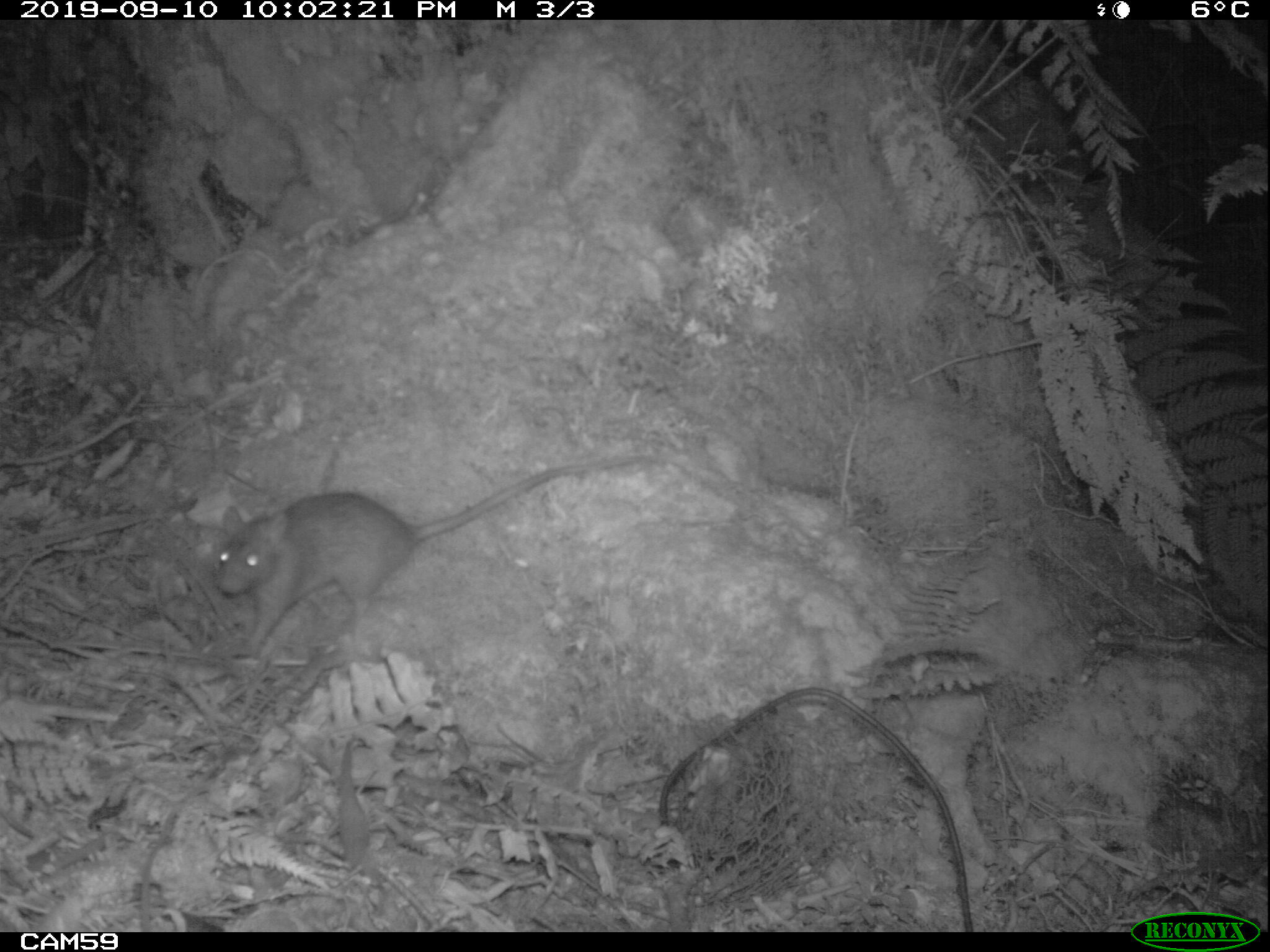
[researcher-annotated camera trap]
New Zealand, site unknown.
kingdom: Animalia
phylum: Chordata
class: Mammalia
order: Rodentia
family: Muridae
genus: Rattus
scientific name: Rattus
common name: rat